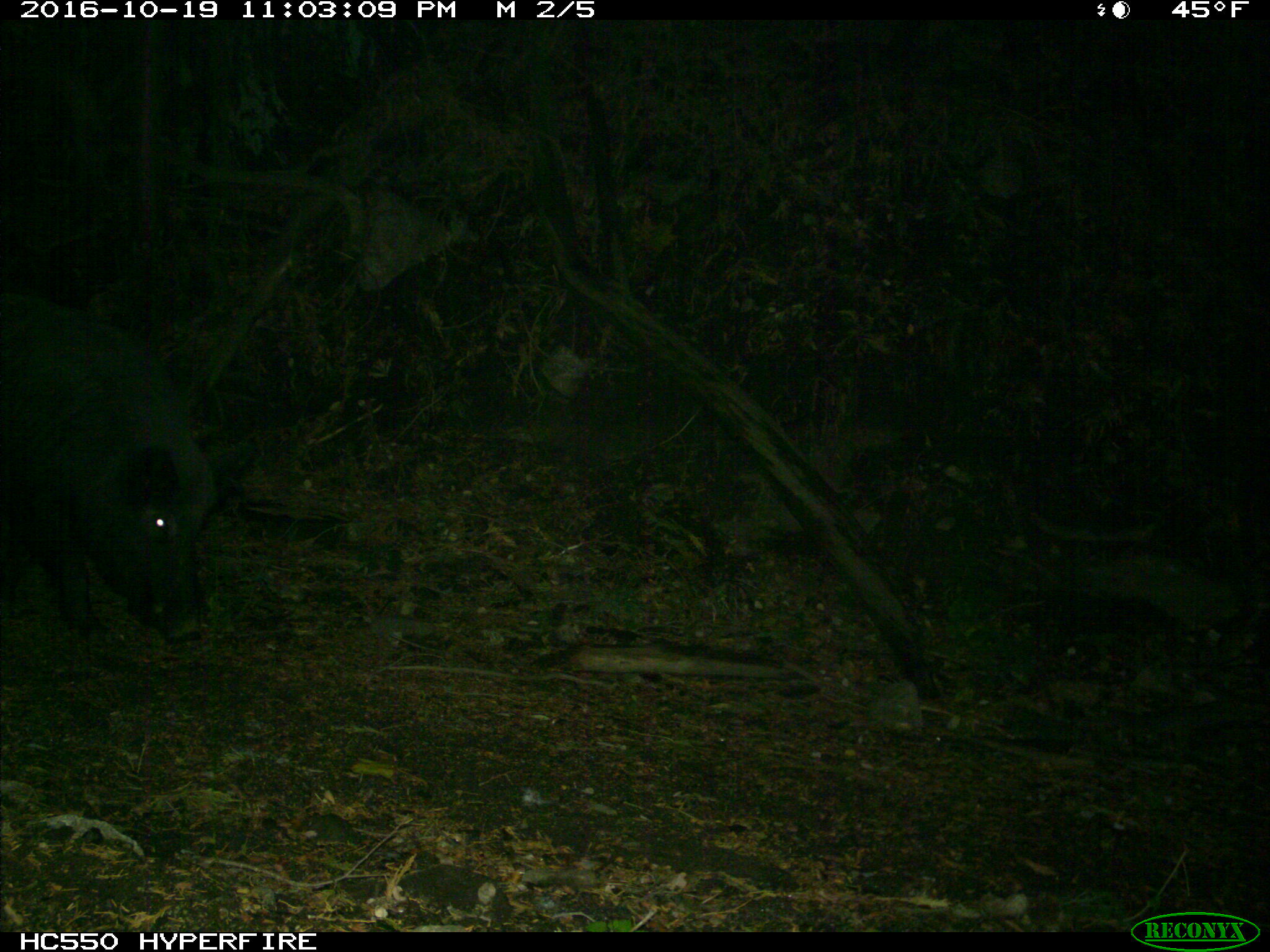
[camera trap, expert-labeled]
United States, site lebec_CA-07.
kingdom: Animalia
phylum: Chordata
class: Mammalia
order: Artiodactyla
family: Suidae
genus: Sus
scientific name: Sus scrofa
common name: wild boar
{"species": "Sus scrofa (wild boar)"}